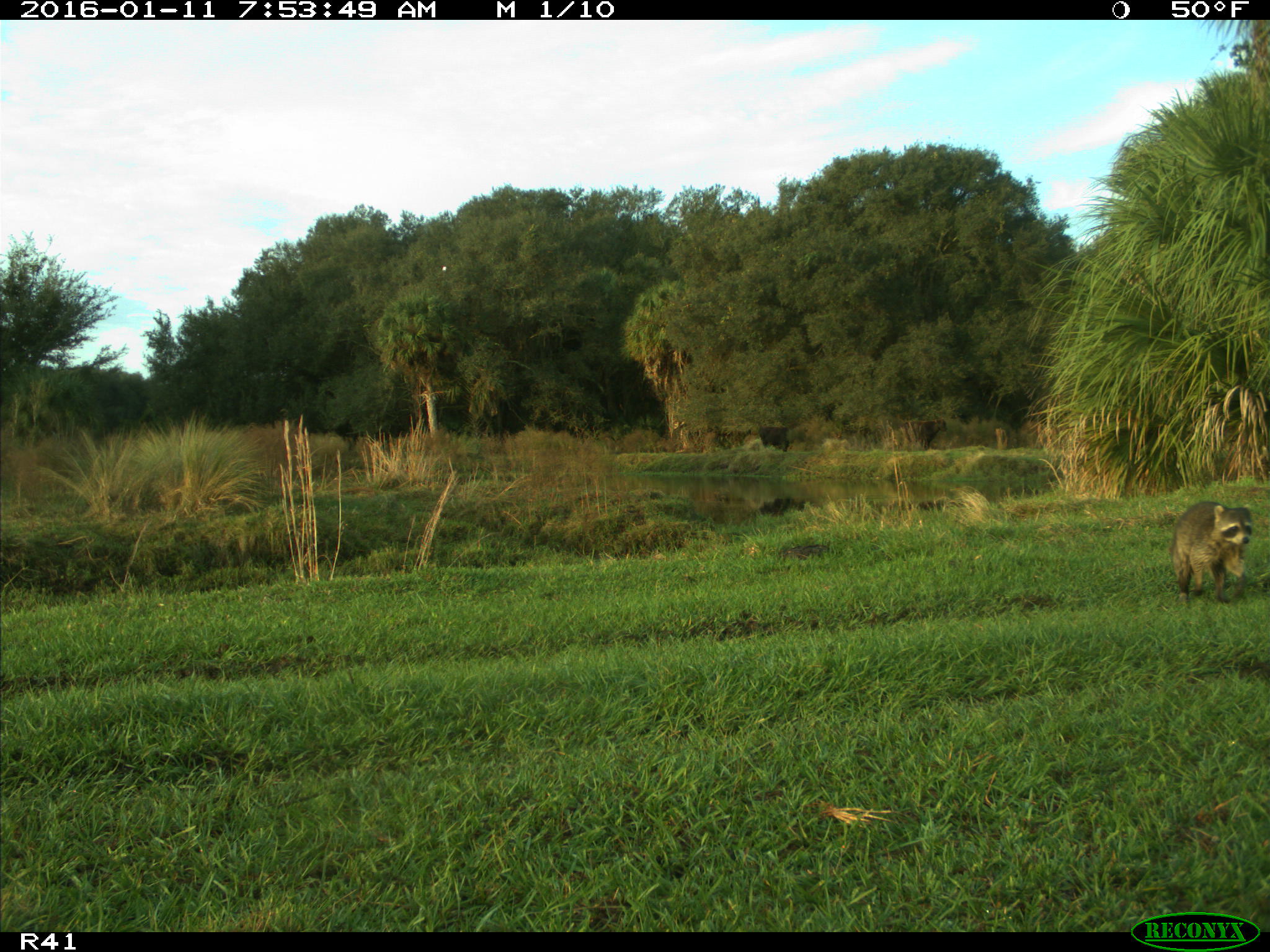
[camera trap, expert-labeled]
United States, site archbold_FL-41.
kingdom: Animalia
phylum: Chordata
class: Mammalia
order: Carnivora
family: Procyonidae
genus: Procyon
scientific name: Procyon lotor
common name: common raccoon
Procyon lotor (common raccoon).